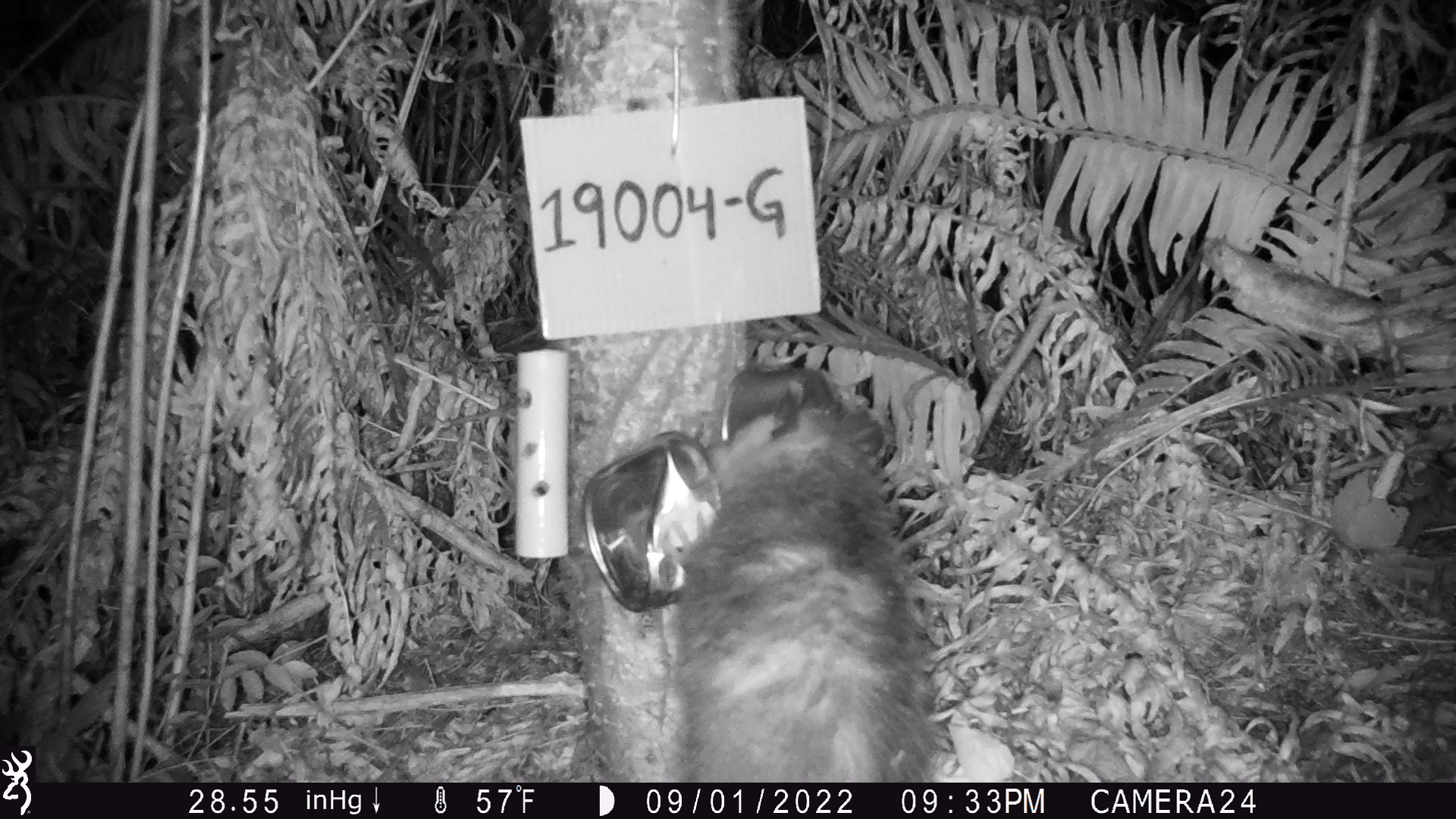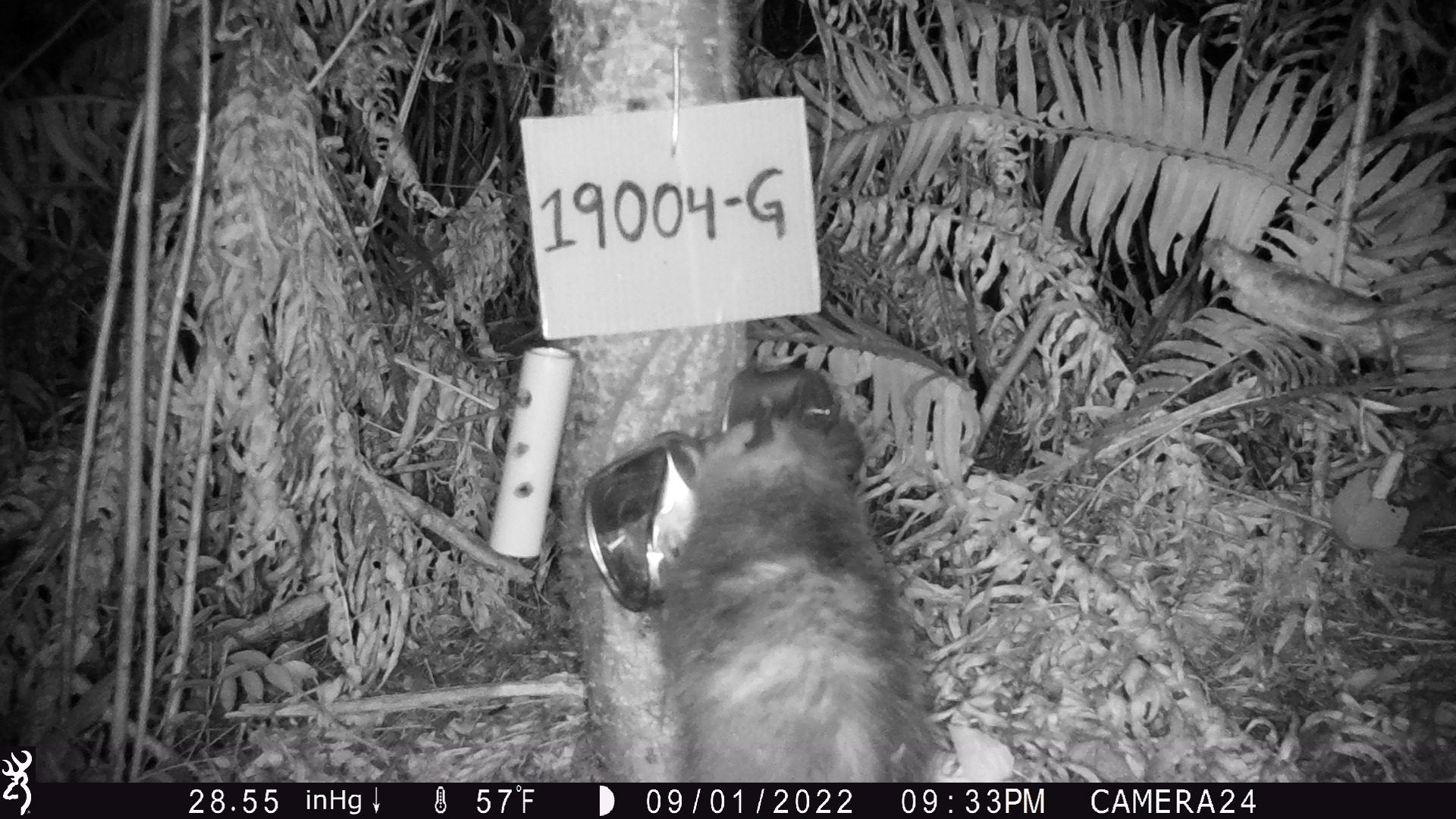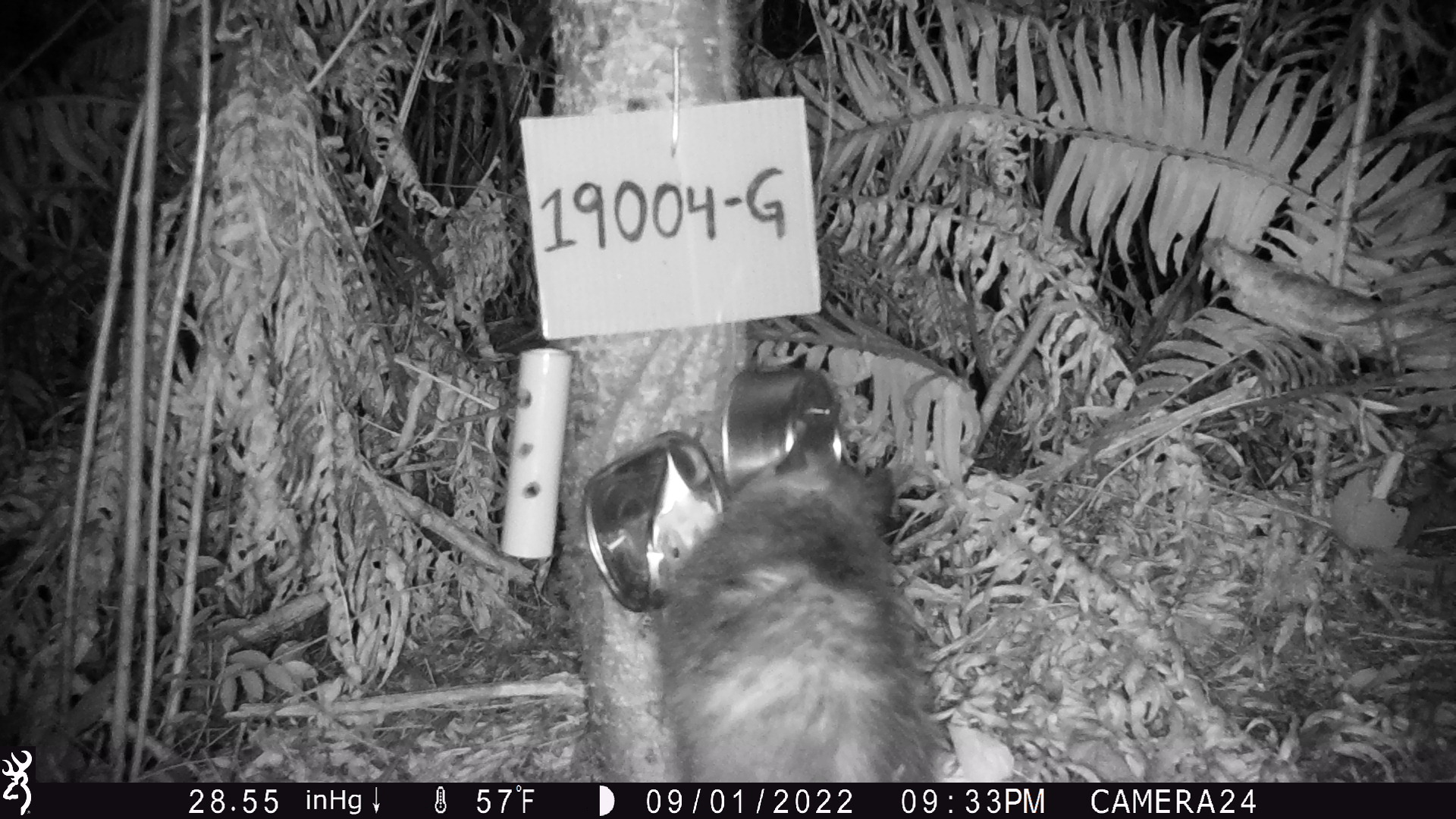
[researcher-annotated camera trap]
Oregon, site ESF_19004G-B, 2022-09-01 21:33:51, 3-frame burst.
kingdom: Animalia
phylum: Chordata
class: Mammalia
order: Didelphimorphia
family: Didelphidae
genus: Didelphis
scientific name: Didelphis virginiana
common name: virginia opossum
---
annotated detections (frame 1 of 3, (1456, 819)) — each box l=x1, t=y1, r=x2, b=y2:
virginia opossum: l=631, t=360, r=945, b=776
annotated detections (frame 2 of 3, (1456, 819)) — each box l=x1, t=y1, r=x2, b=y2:
virginia opossum: l=590, t=388, r=953, b=777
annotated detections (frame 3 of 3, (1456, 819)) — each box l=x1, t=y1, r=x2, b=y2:
virginia opossum: l=637, t=407, r=965, b=775